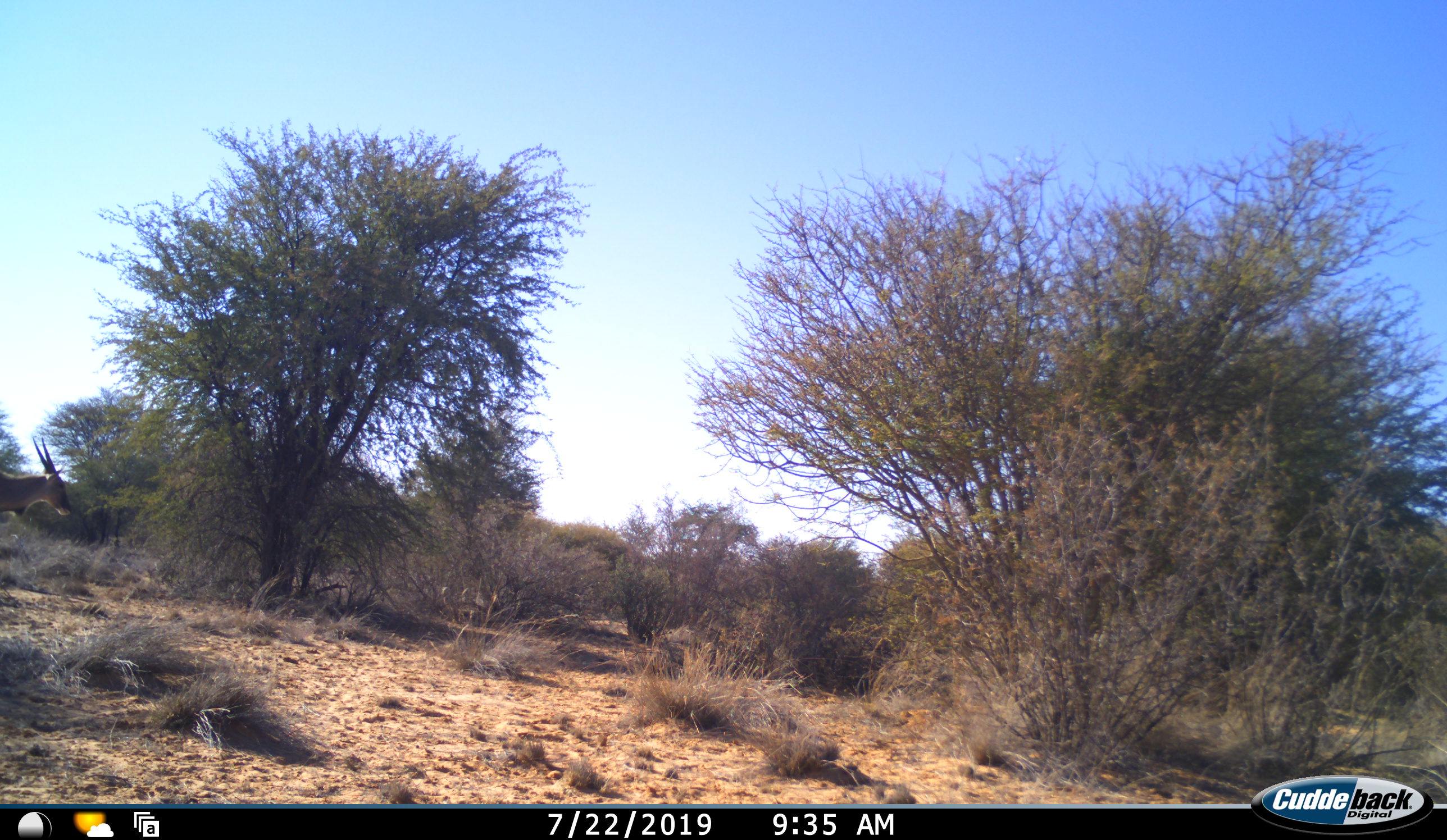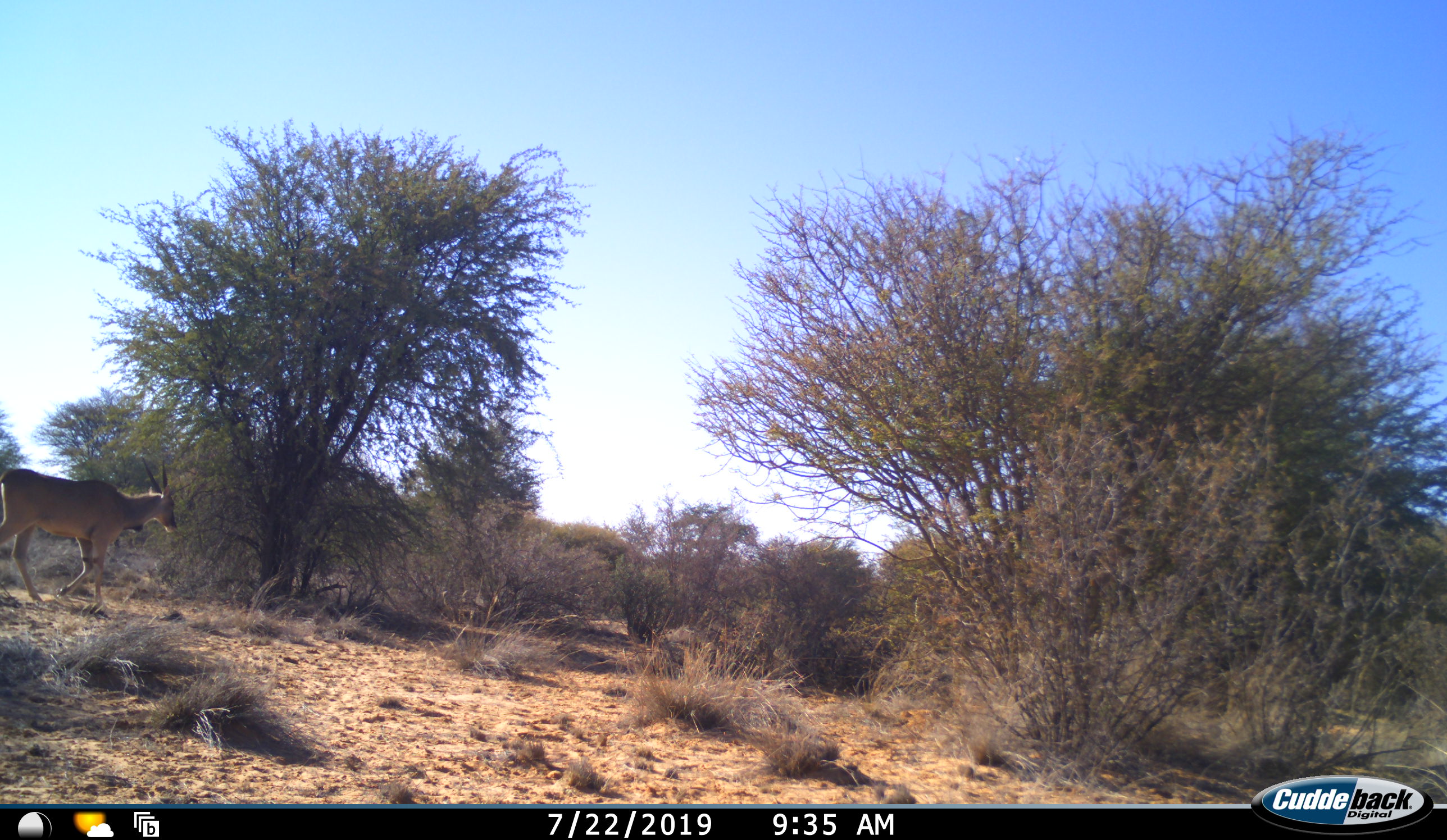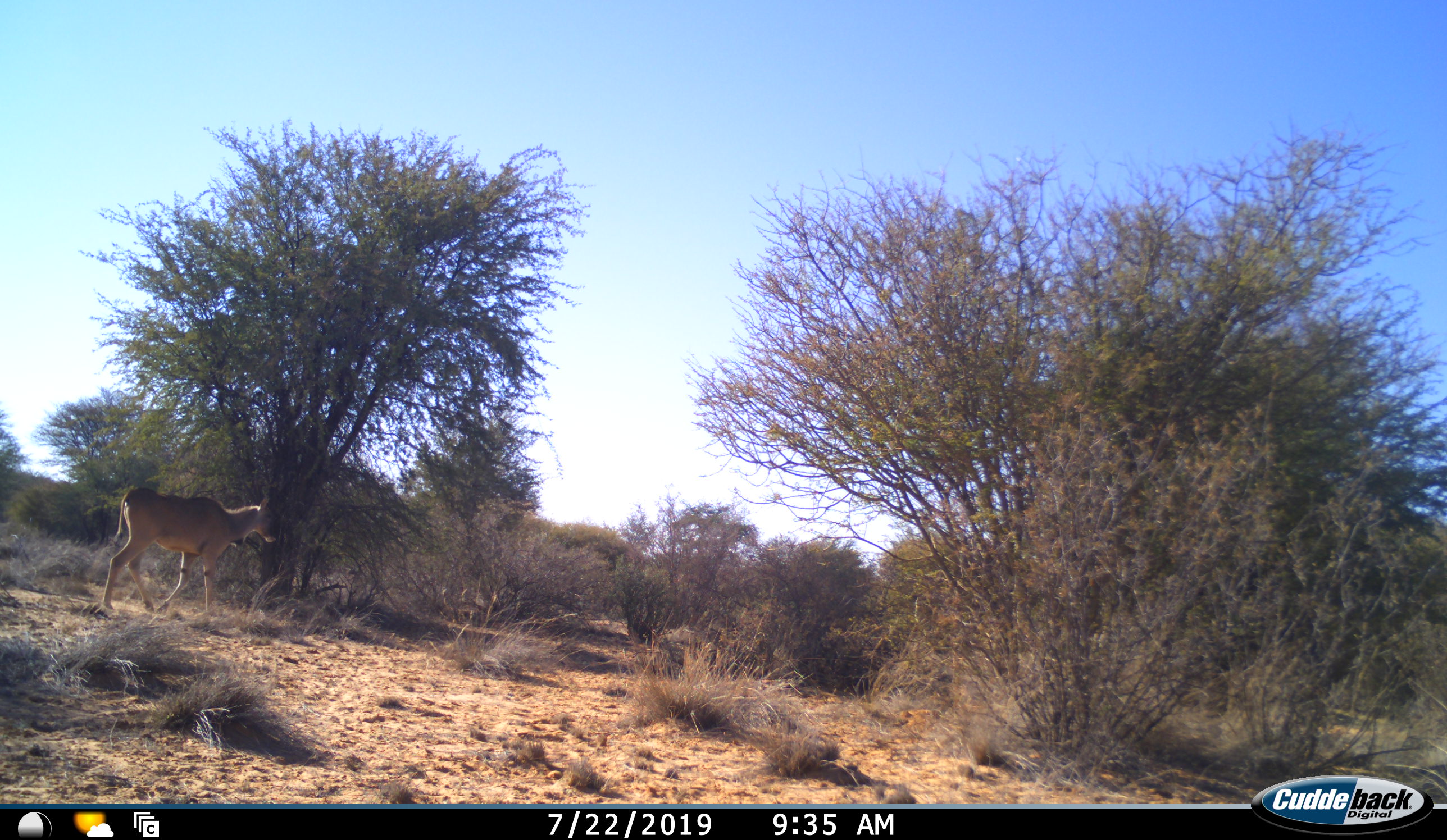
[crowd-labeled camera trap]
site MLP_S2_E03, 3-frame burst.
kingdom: Animalia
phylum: Chordata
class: Mammalia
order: Artiodactyla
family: Bovidae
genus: Tragelaphus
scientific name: Tragelaphus oryx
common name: eland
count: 1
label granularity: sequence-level